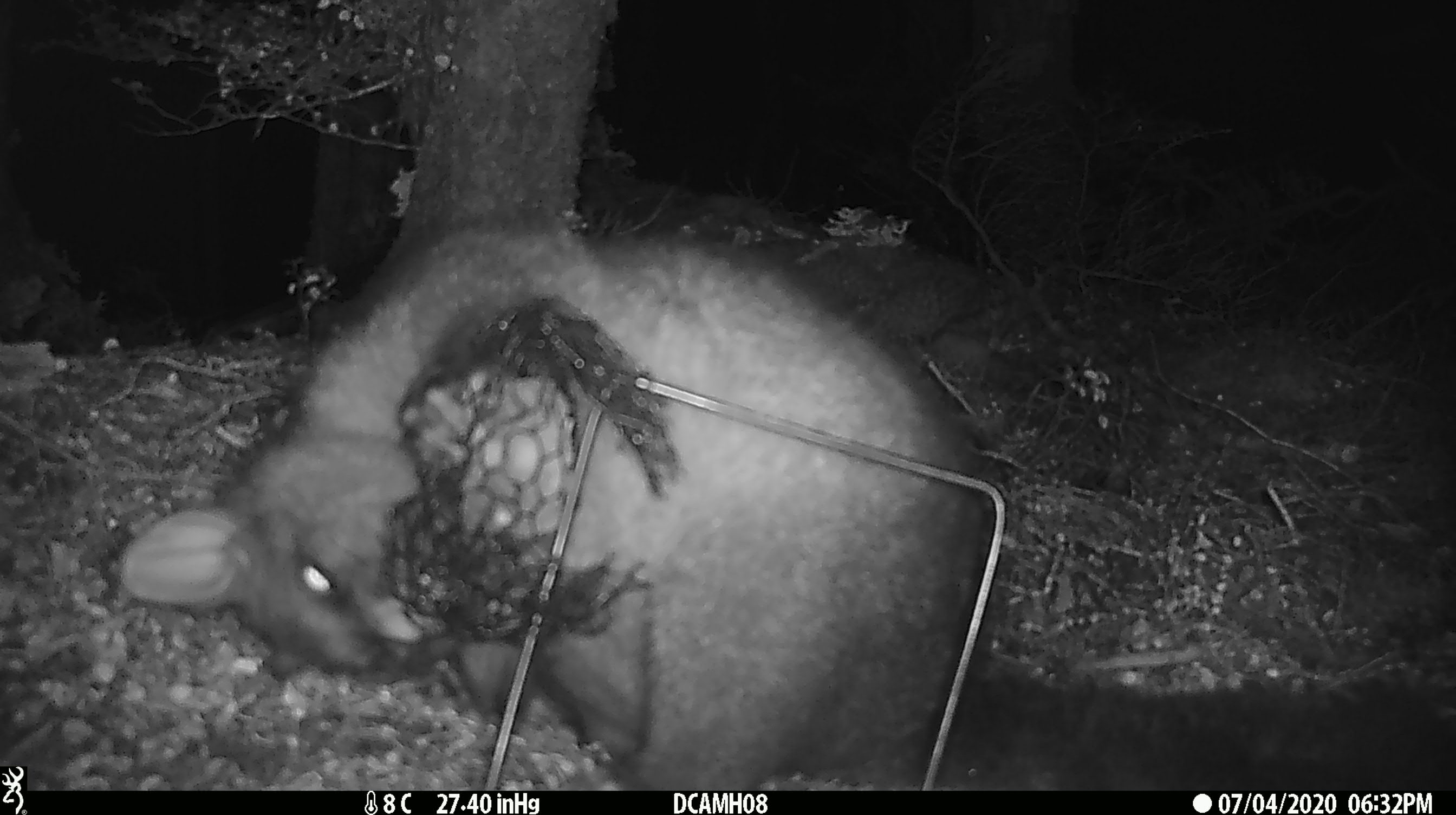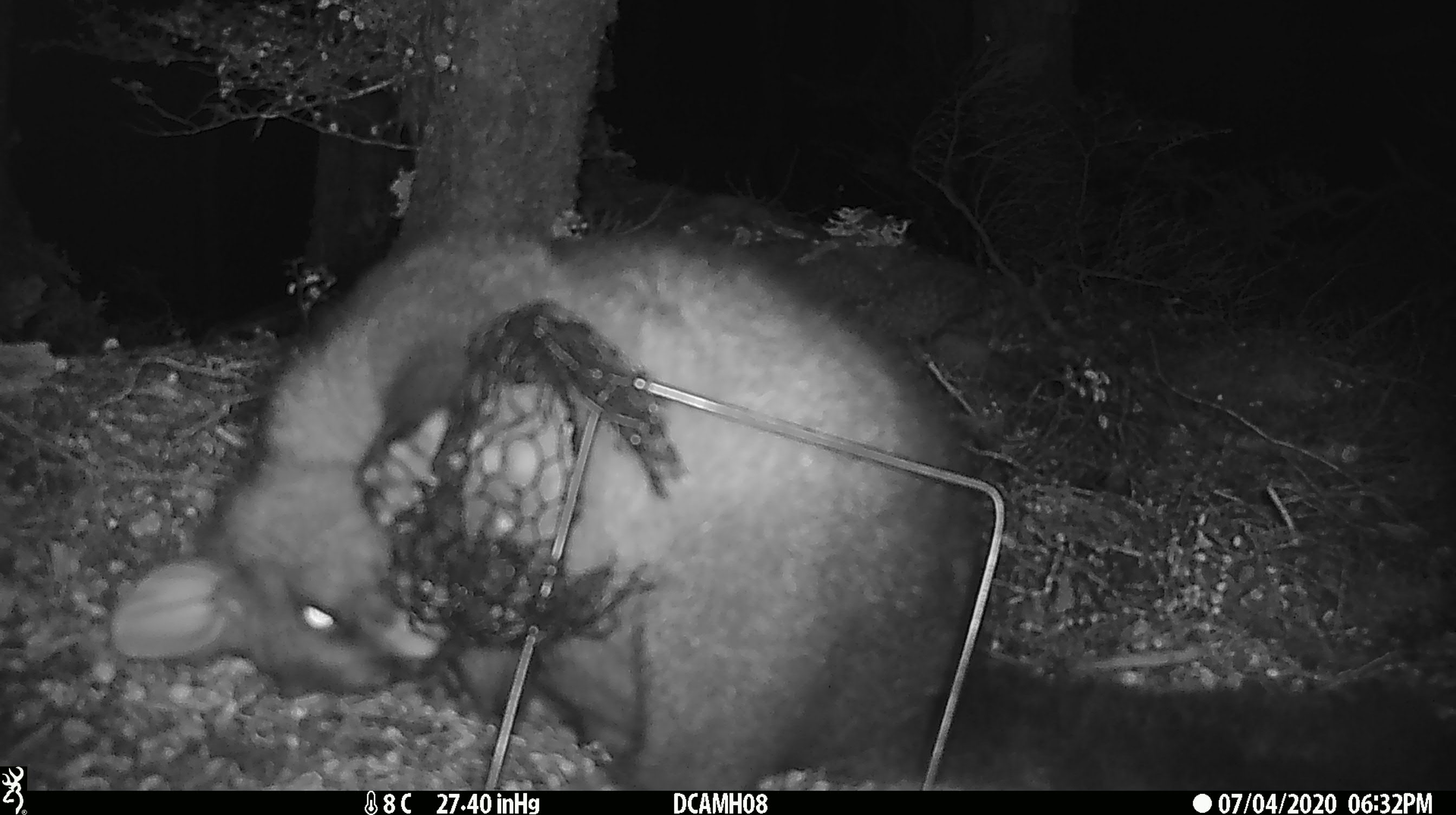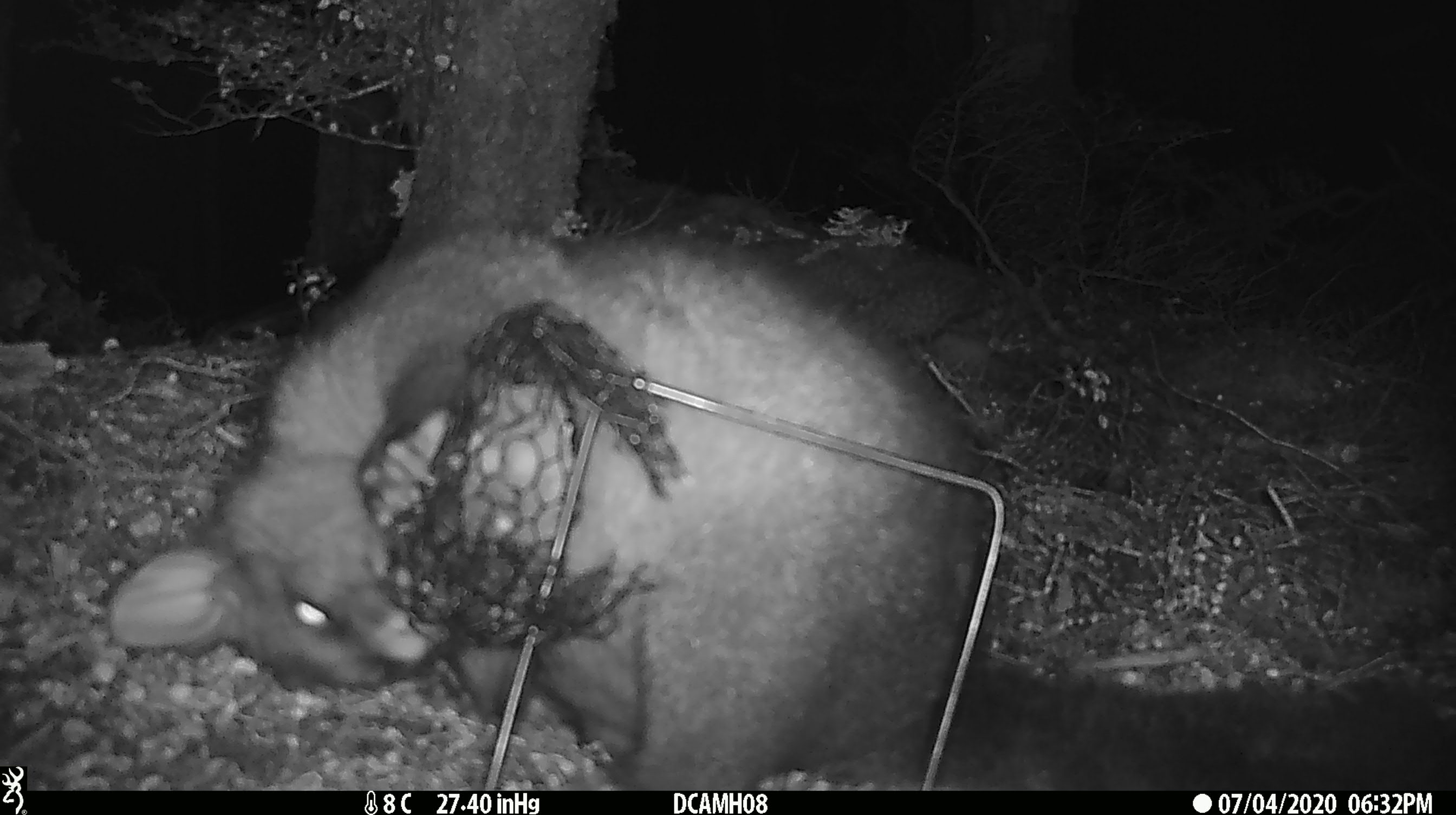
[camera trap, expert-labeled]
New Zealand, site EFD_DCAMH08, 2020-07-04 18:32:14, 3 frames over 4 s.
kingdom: Animalia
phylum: Chordata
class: Mammalia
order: Diprotodontia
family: Phalangeridae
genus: Trichosurus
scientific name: Trichosurus vulpecula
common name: common brushtail possum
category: possum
Possum (common brushtail possum) (Trichosurus vulpecula).